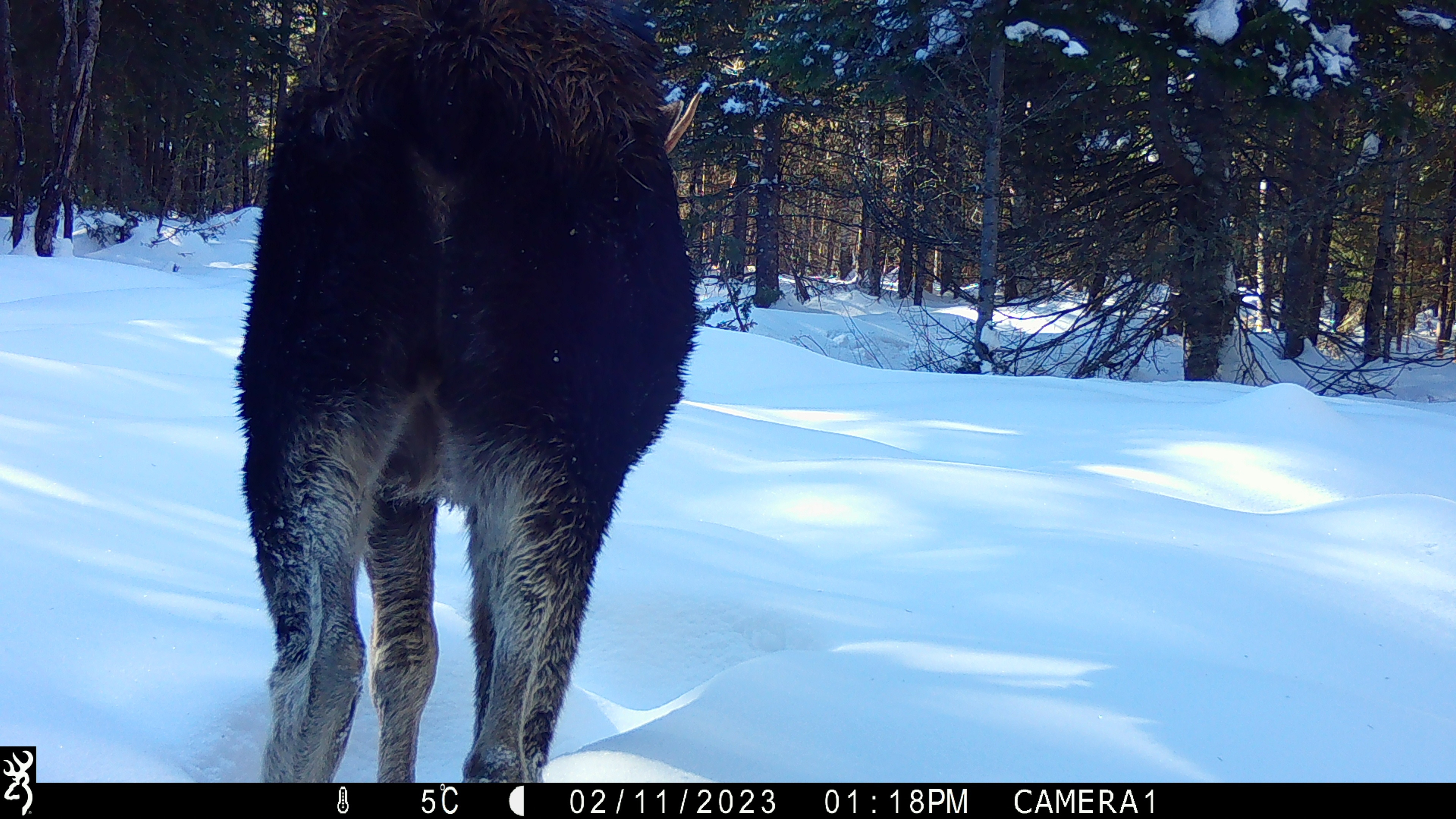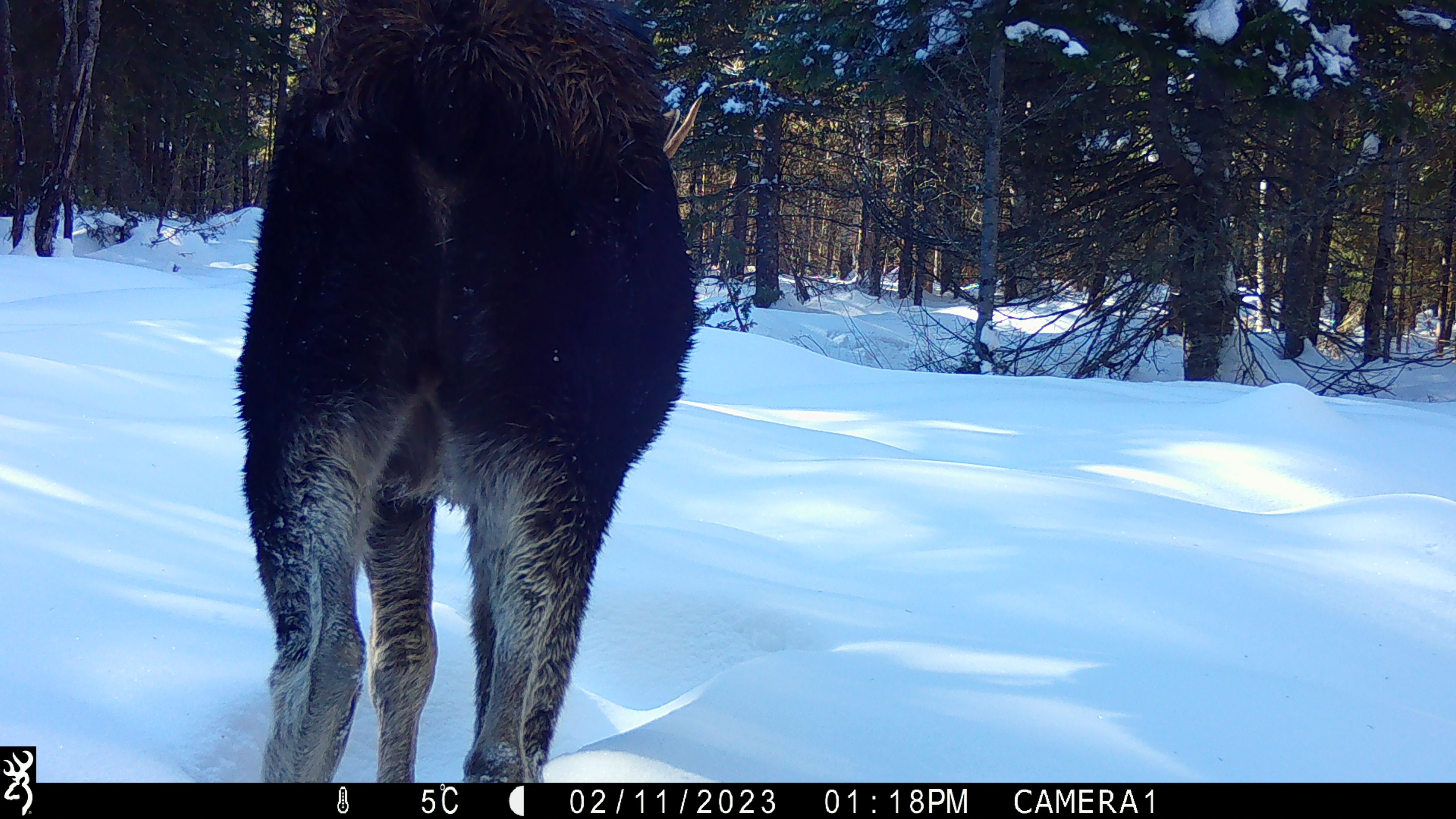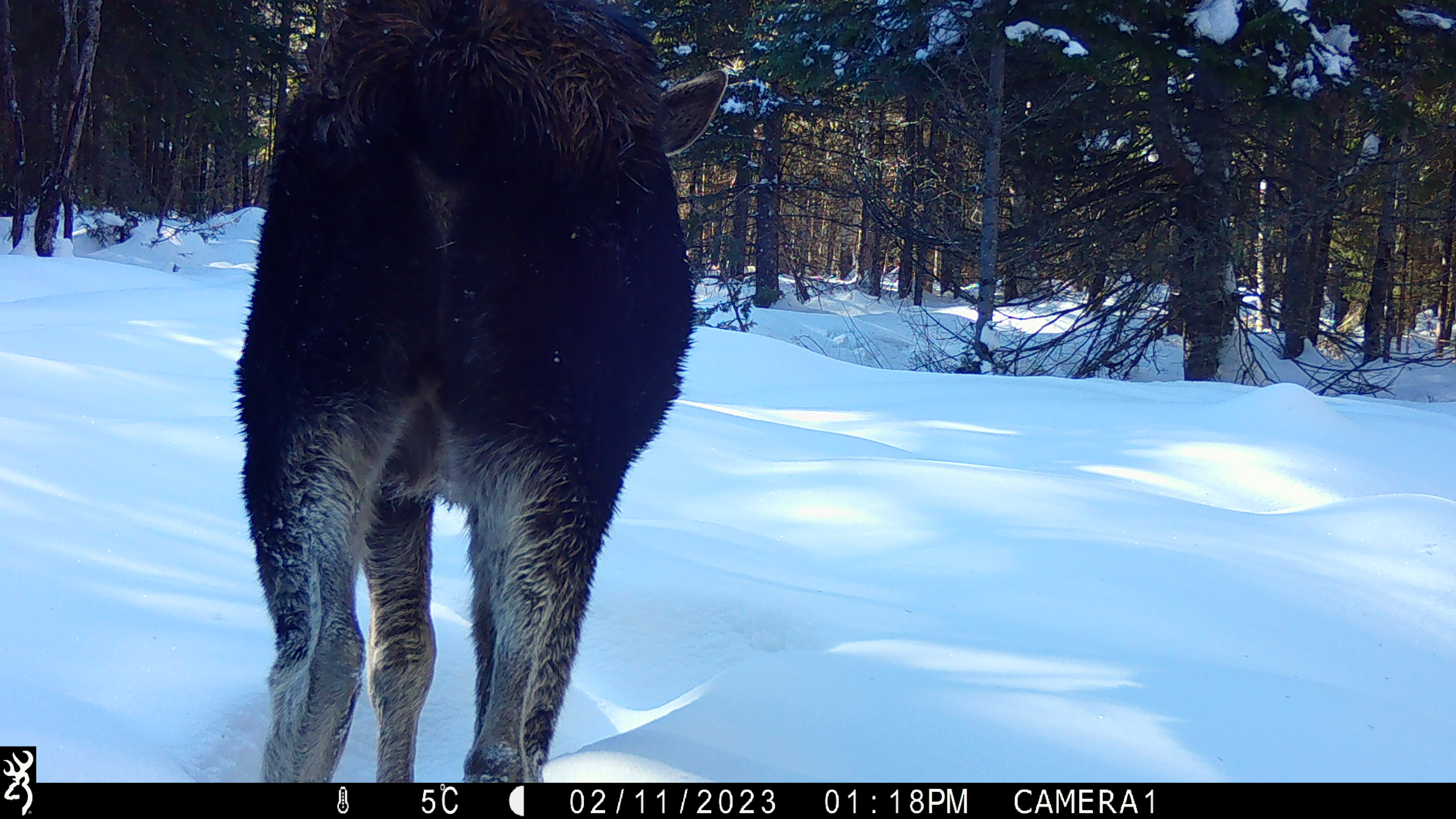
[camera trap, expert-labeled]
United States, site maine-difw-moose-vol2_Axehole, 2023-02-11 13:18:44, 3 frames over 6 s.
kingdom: Animalia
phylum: Chordata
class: Mammalia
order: Artiodactyla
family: Cervidae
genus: Alces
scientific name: Alces alces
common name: moose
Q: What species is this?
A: Moose (Alces alces).